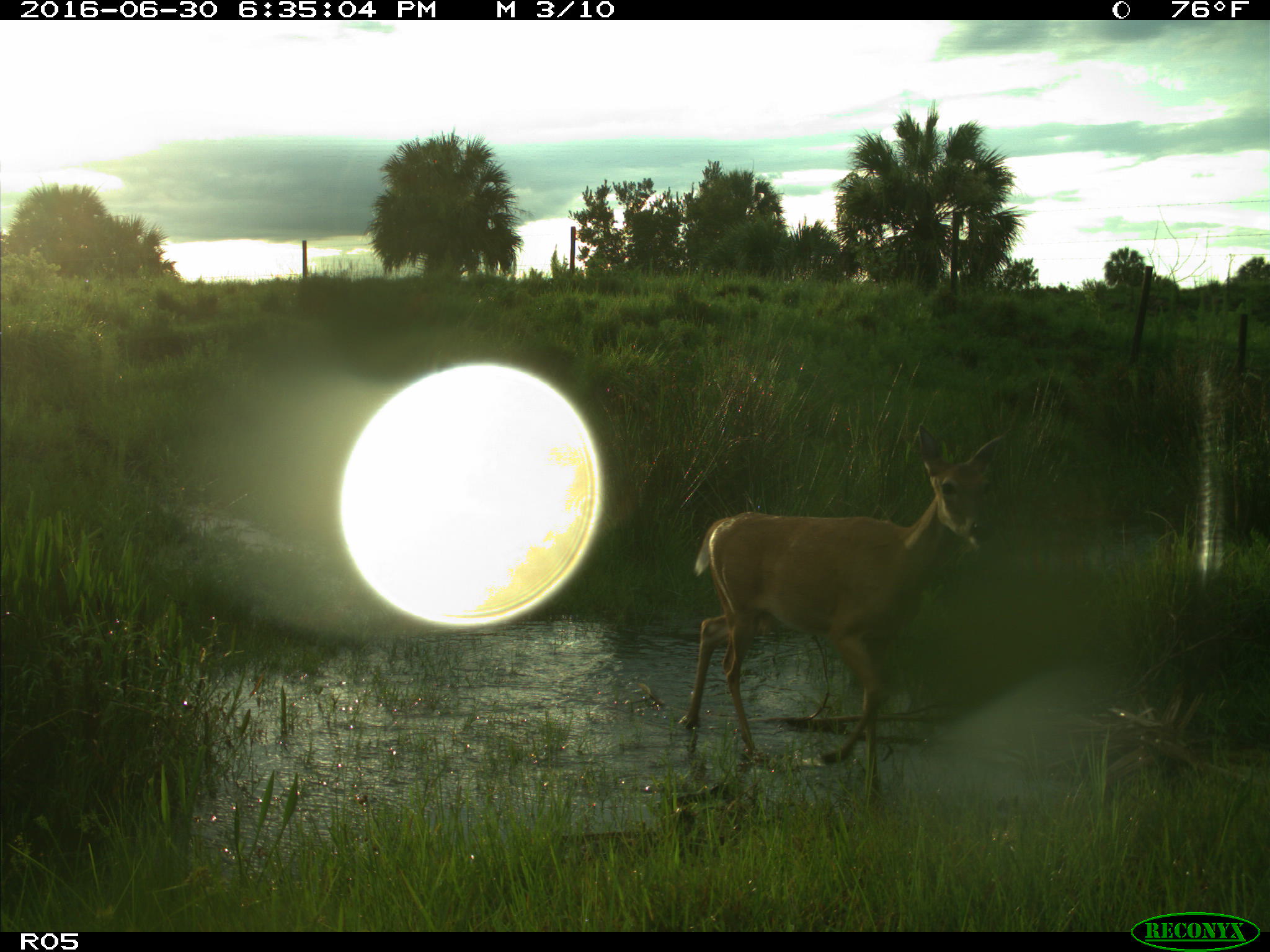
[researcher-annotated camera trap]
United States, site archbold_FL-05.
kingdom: Animalia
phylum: Chordata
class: Mammalia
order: Artiodactyla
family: Cervidae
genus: Odocoileus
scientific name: Odocoileus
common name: deer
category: unidentified deer